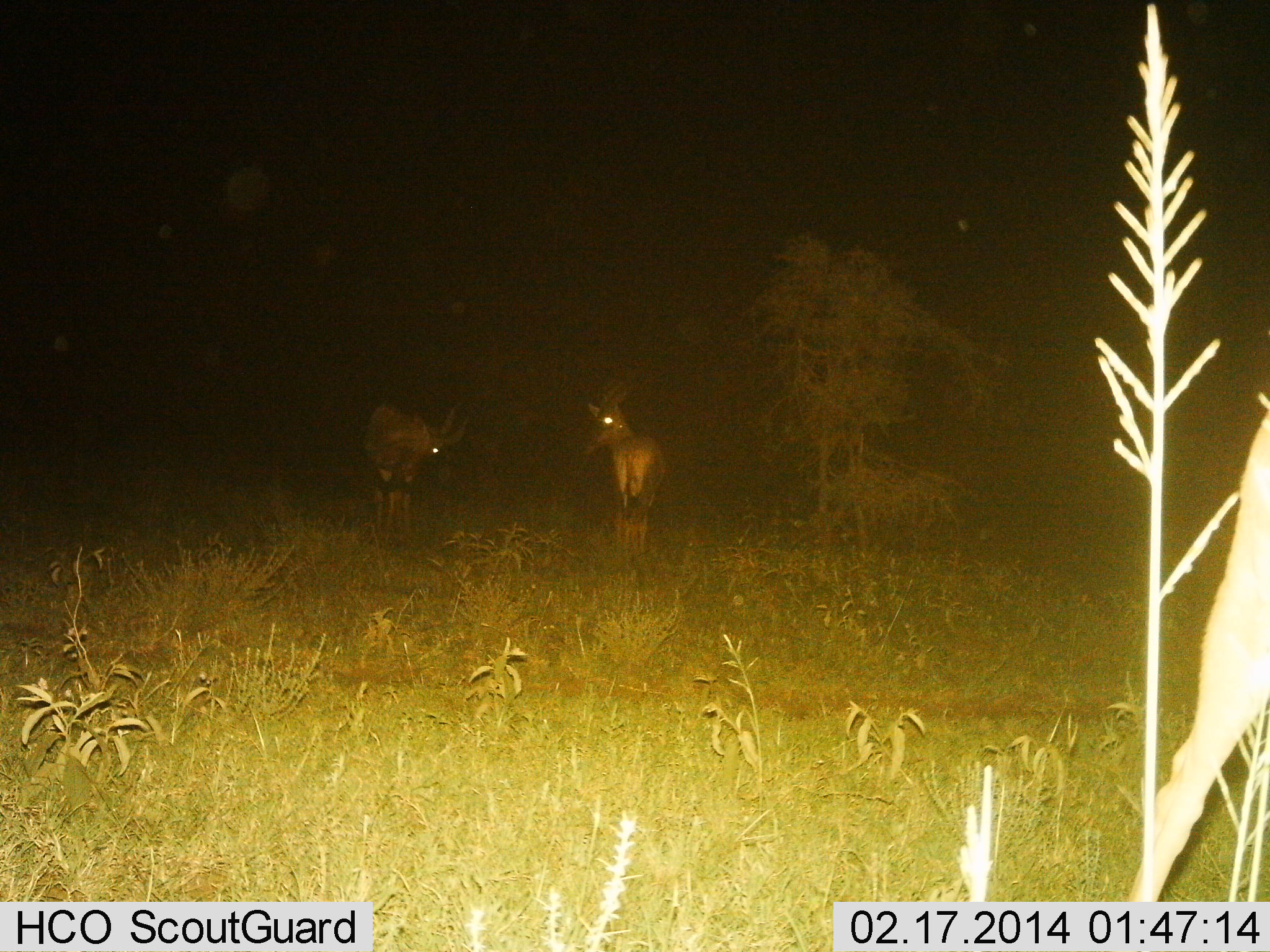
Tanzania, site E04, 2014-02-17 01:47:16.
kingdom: Animalia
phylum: Chordata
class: Mammalia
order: Artiodactyla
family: Bovidae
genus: Damaliscus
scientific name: Damaliscus lunatus jimela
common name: topi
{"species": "topi (Damaliscus lunatus jimela)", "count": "2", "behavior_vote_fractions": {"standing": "100%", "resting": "0%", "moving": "8%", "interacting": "0%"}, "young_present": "0%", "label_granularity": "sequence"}